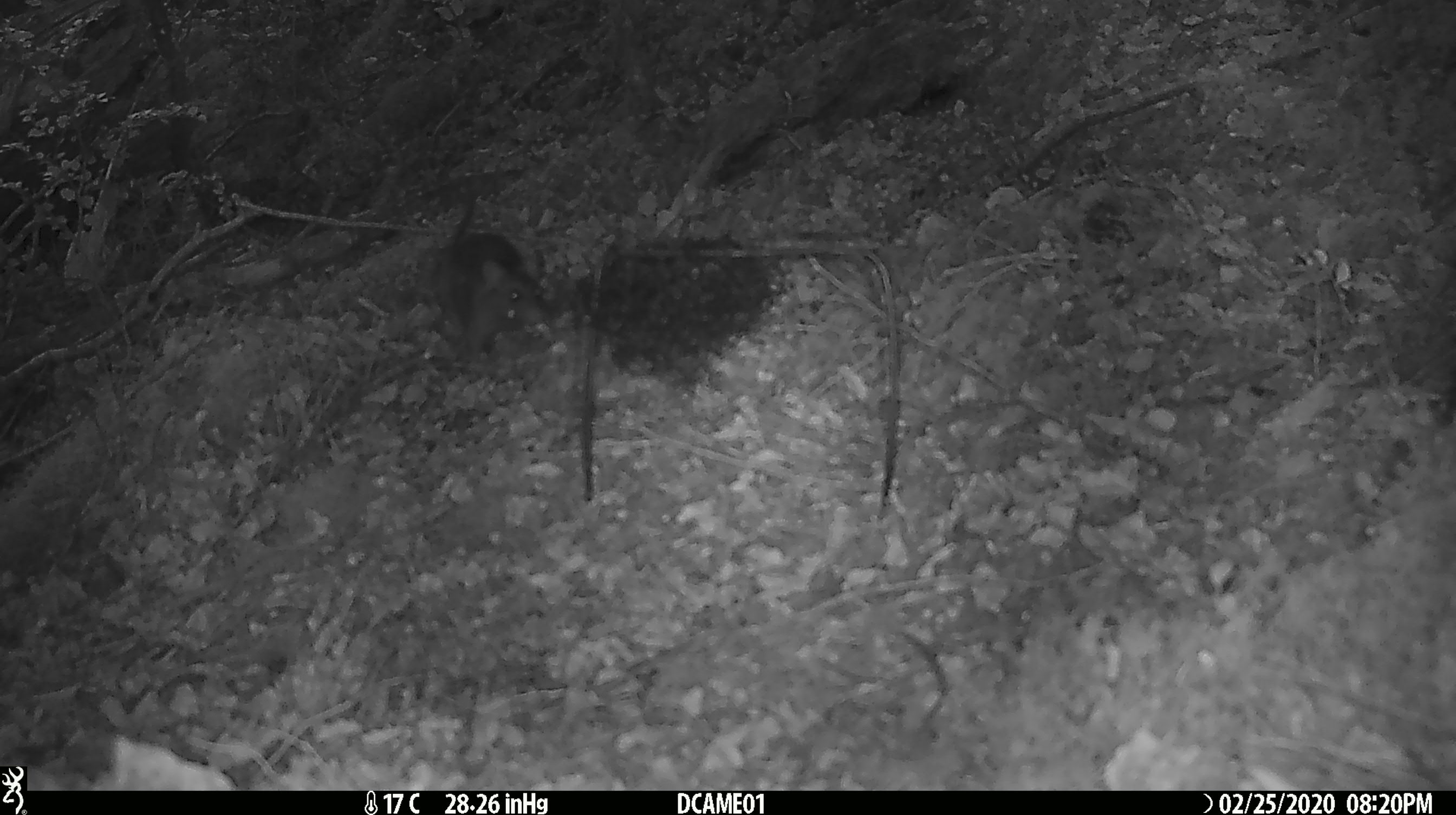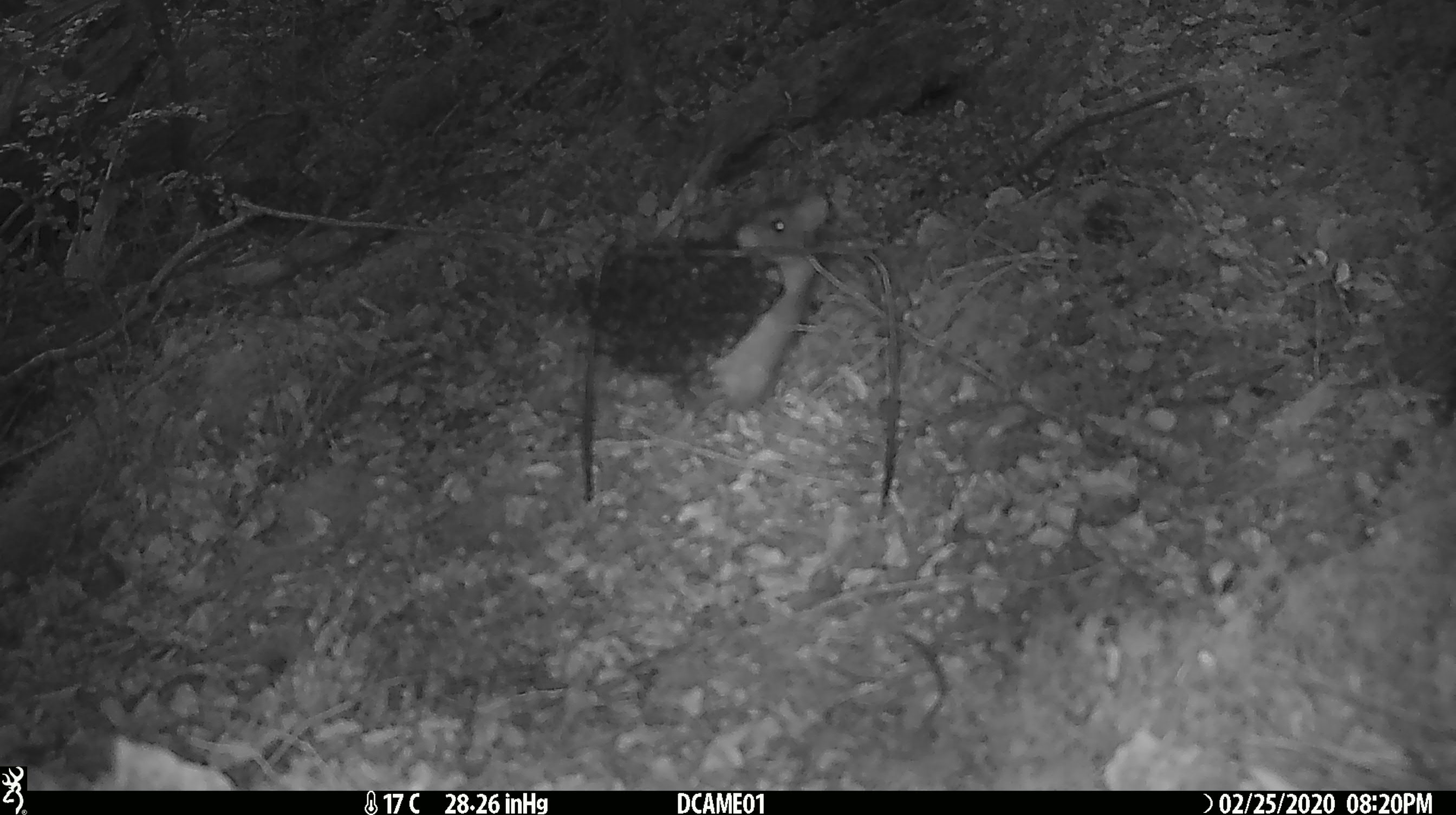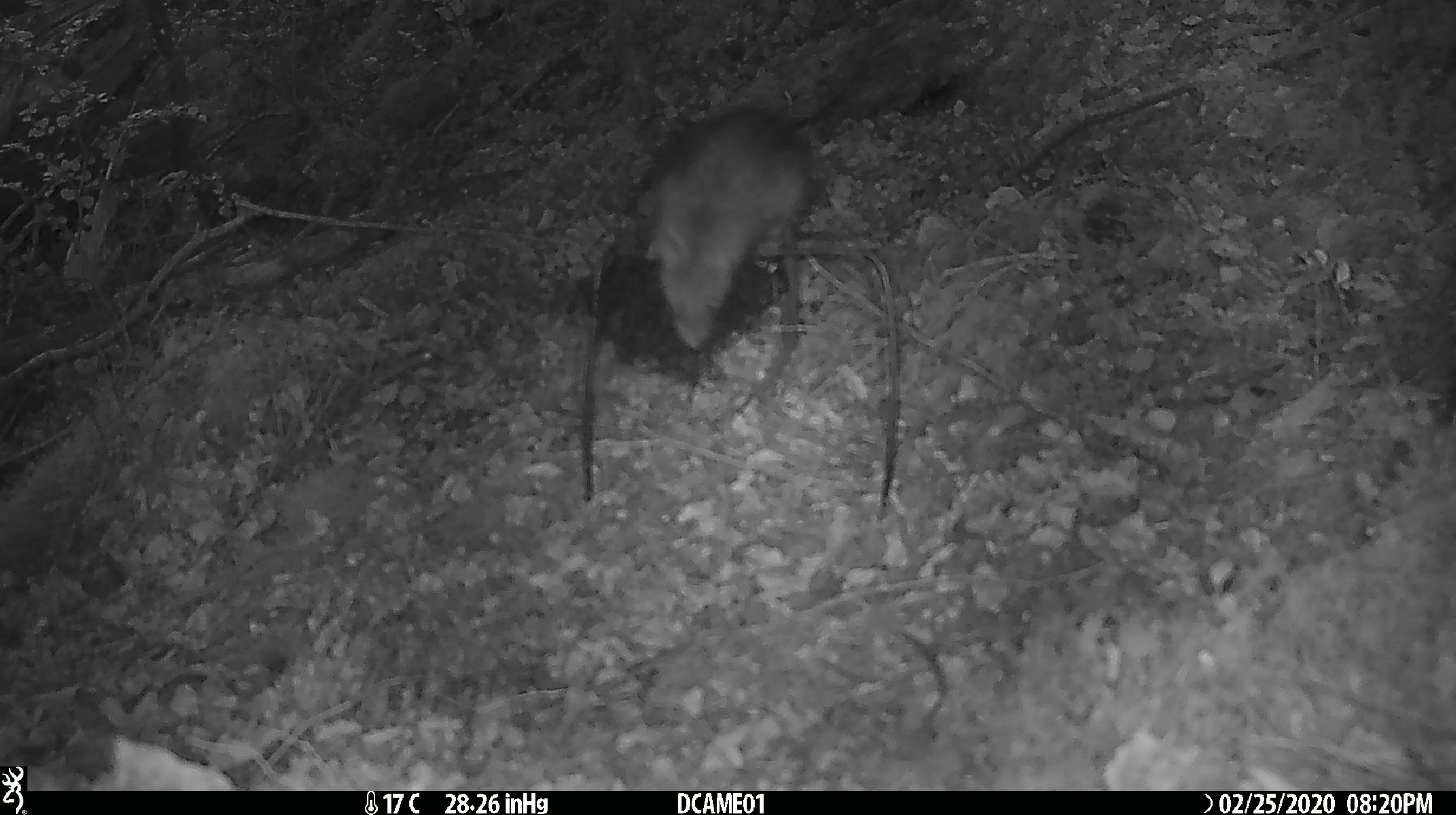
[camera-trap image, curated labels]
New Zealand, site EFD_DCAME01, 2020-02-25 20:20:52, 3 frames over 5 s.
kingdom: Animalia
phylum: Chordata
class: Mammalia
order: Rodentia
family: Muridae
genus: Rattus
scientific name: Rattus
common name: rat